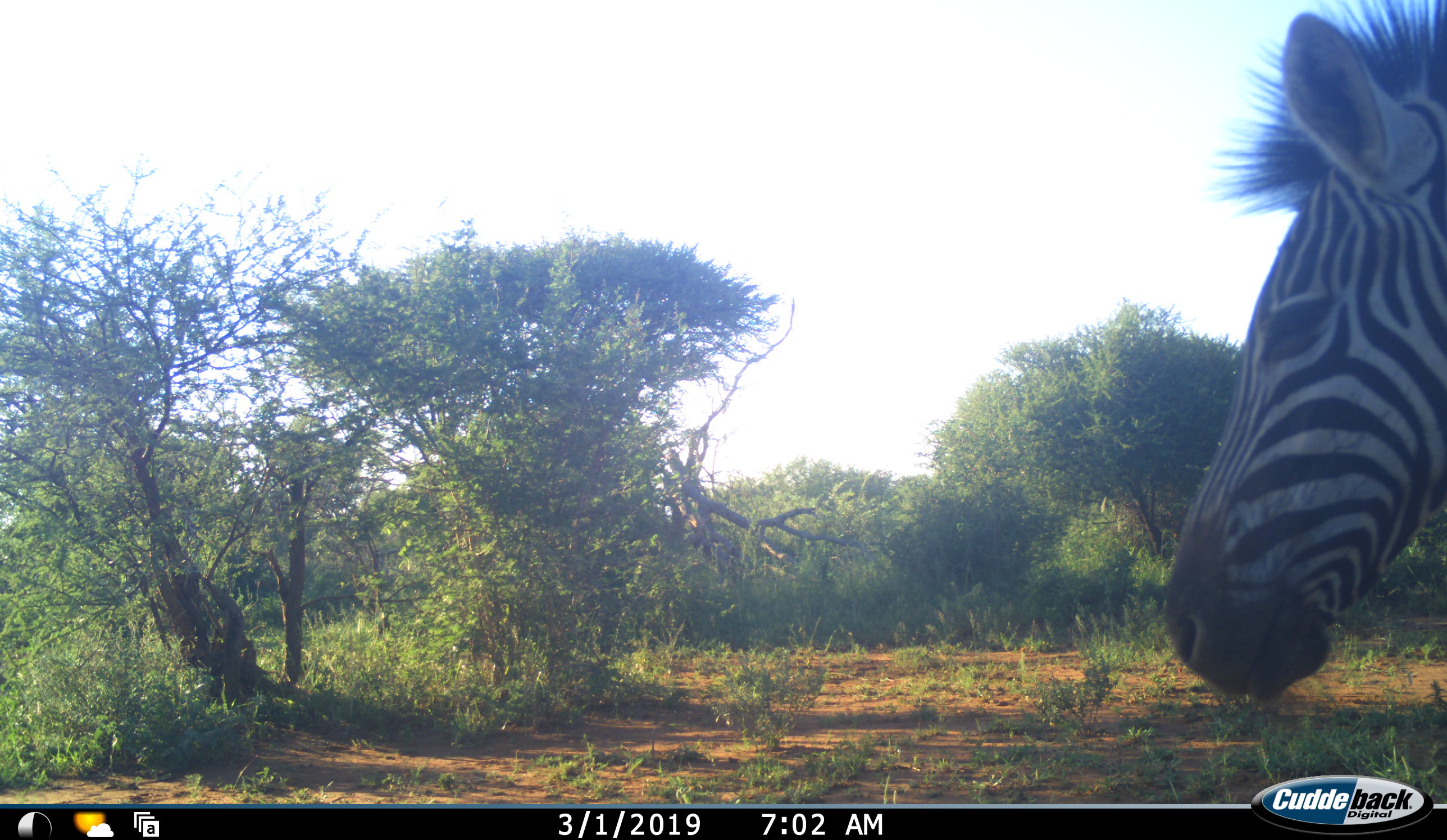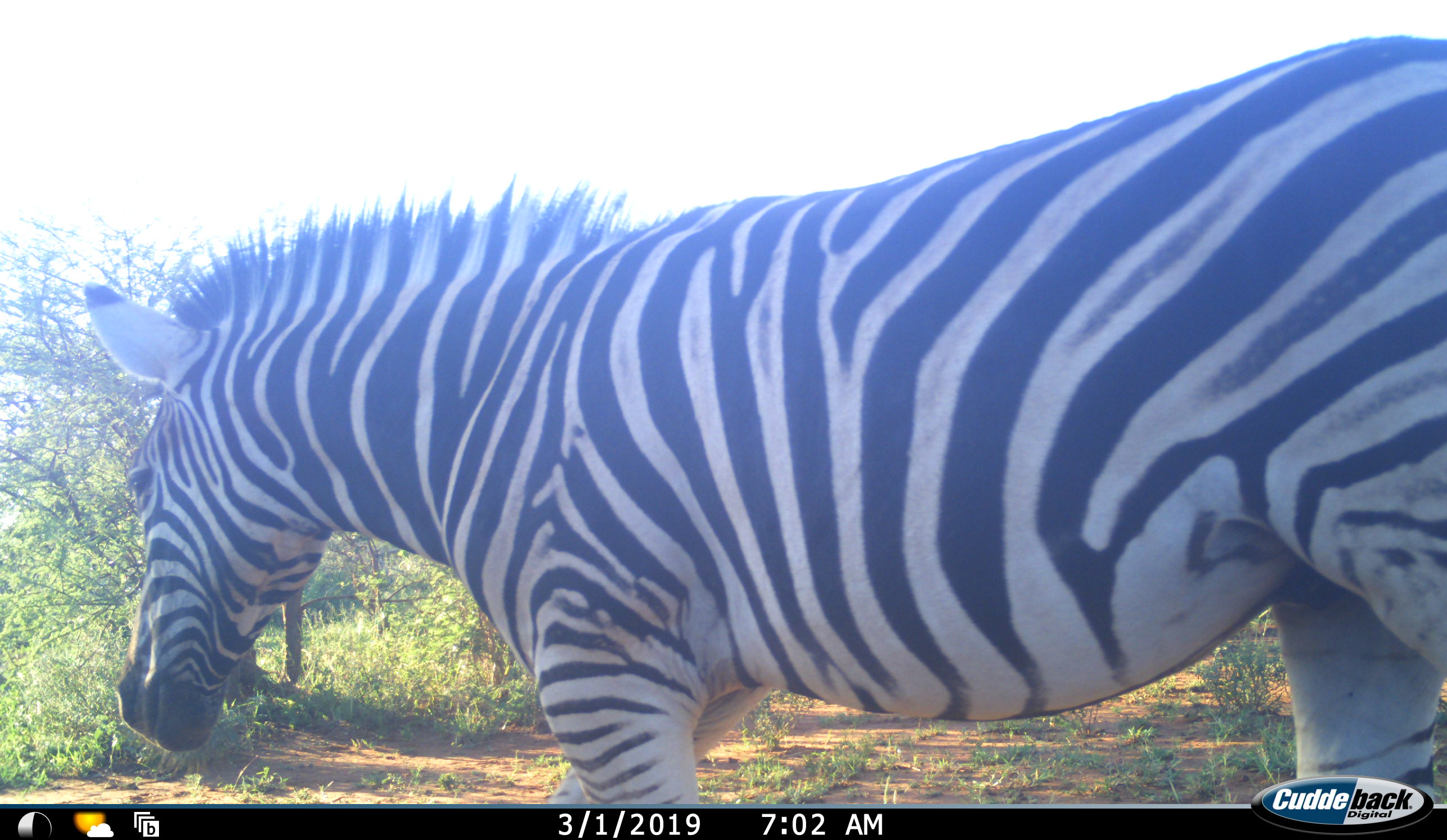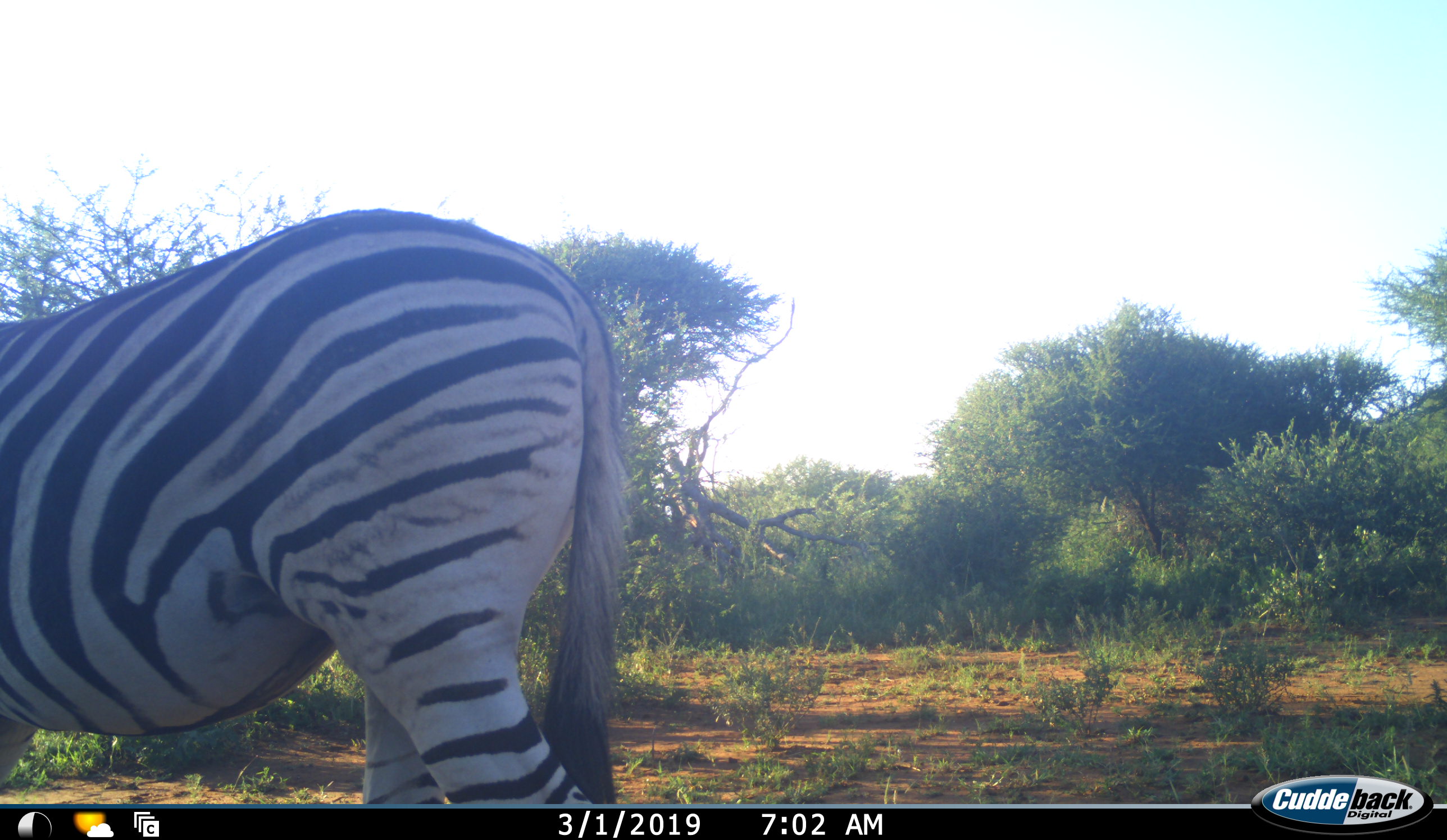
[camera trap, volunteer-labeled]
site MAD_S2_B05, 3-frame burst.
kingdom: Animalia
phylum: Chordata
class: Mammalia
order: Perissodactyla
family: Equidae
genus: Equus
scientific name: Equus quagga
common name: plains zebra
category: zebraplains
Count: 1.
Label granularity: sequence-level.